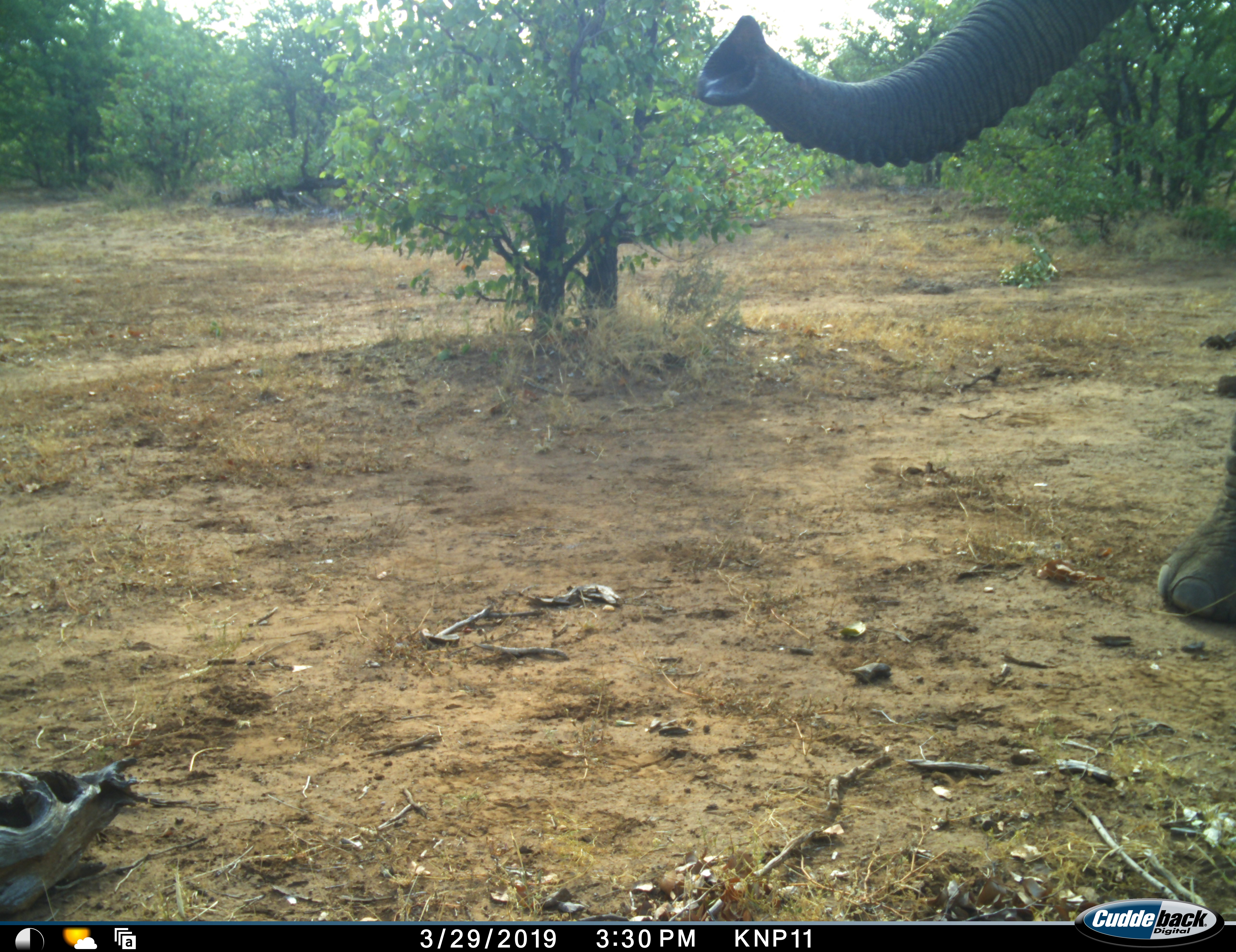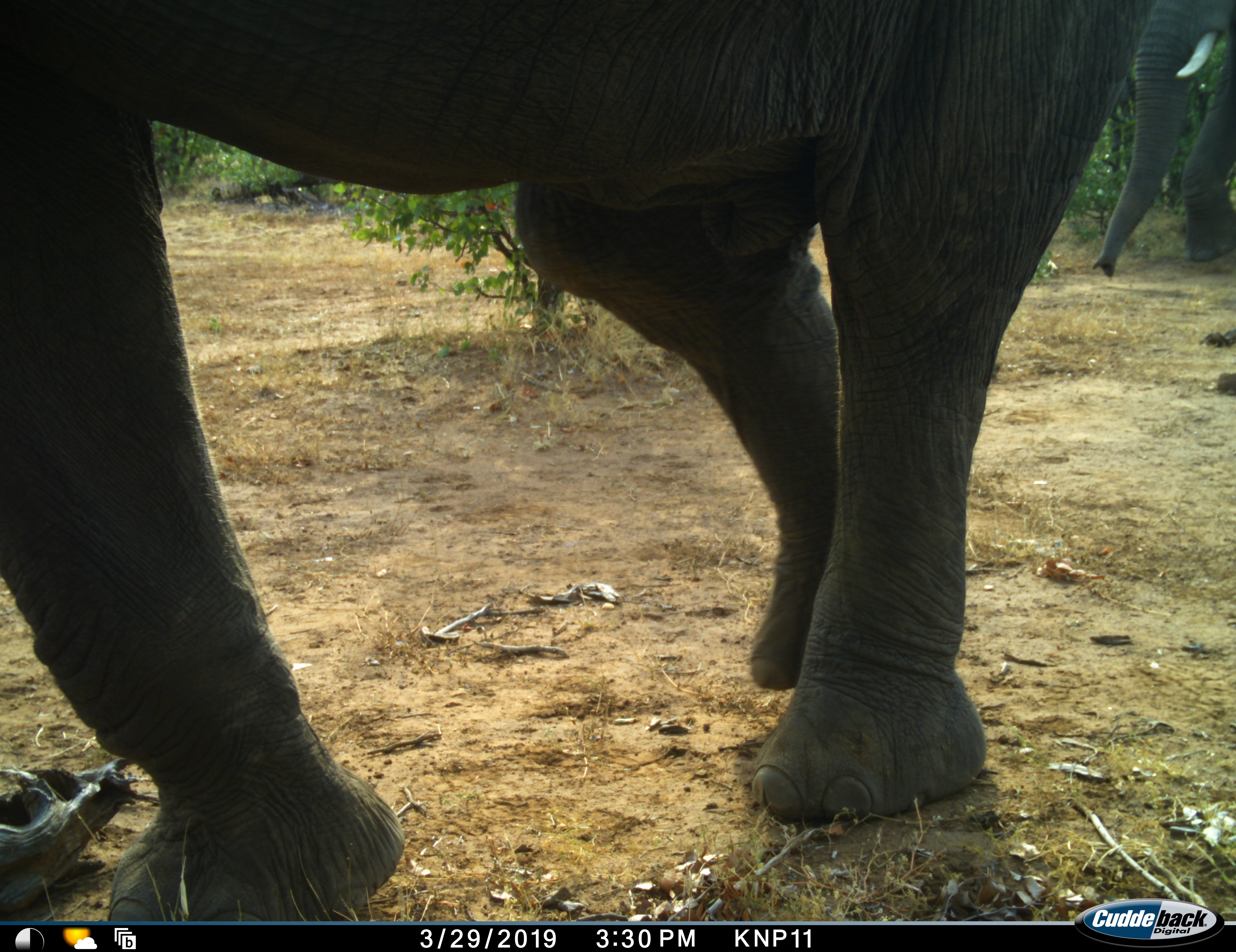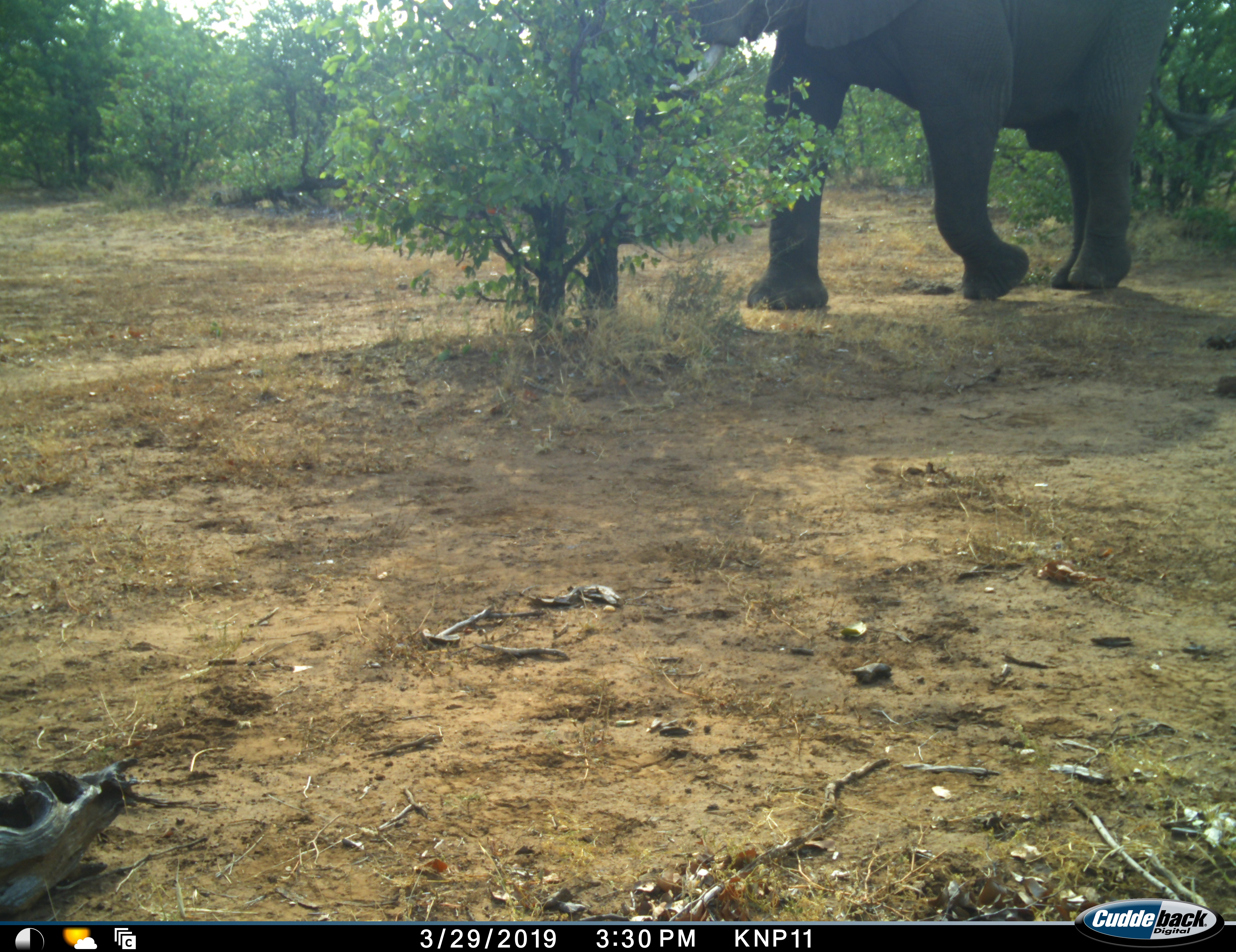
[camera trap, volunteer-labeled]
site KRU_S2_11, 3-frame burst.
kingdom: Animalia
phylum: Chordata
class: Mammalia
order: Proboscidea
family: Elephantidae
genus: Loxodonta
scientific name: Loxodonta africana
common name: african bush elephant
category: elephant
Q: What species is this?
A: Elephant (african bush elephant) (Loxodonta africana).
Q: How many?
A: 2.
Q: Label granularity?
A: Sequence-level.